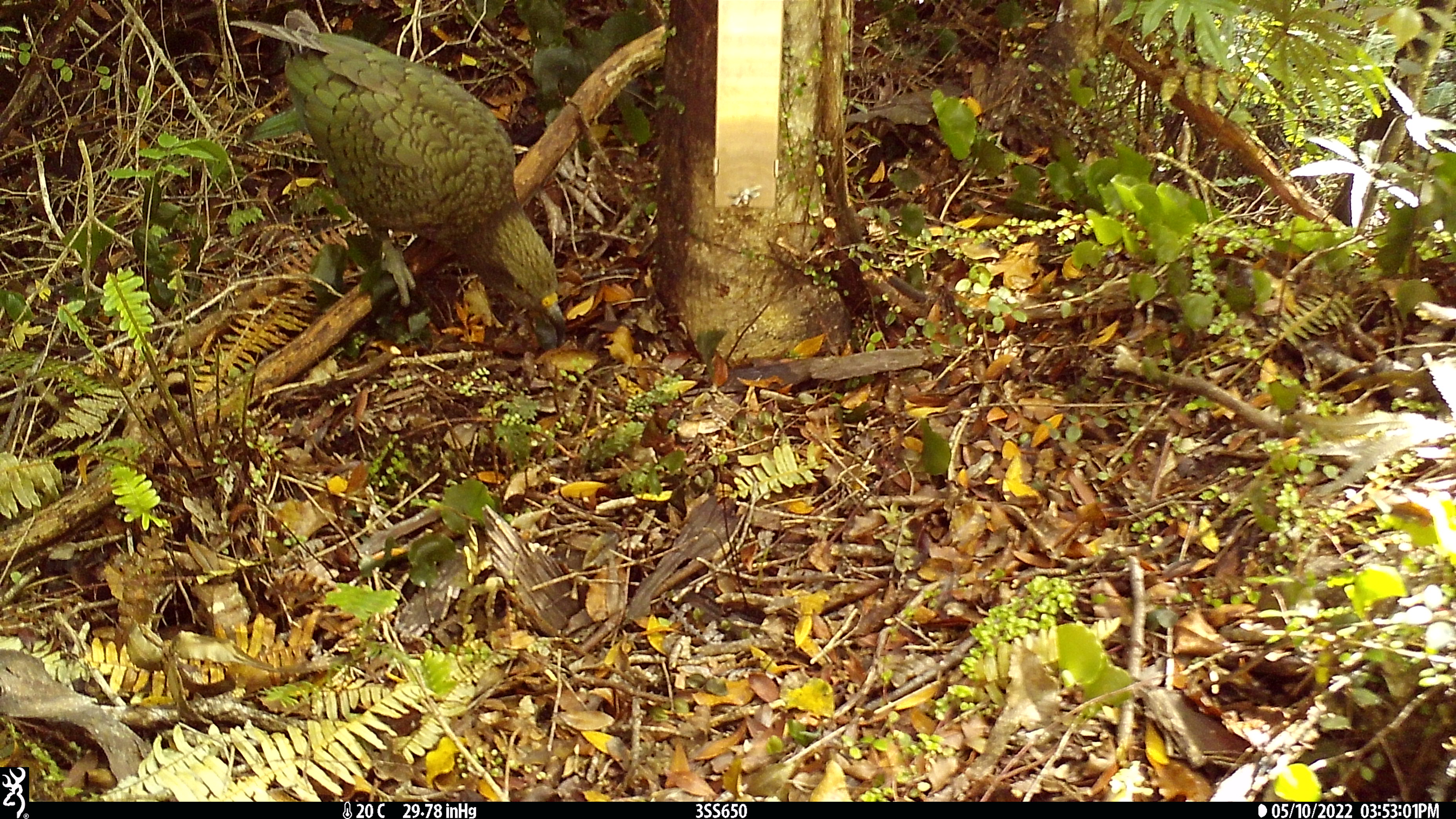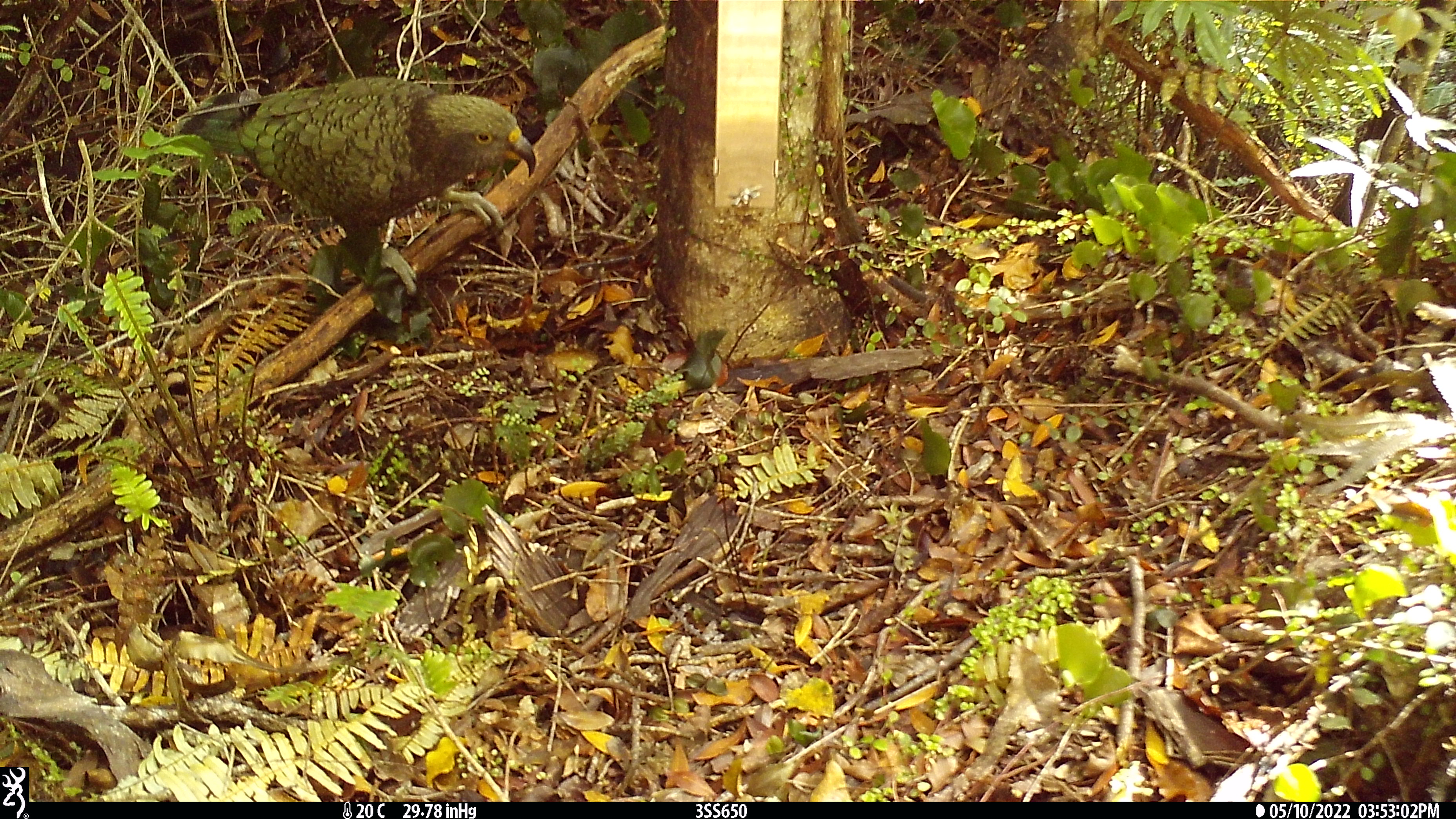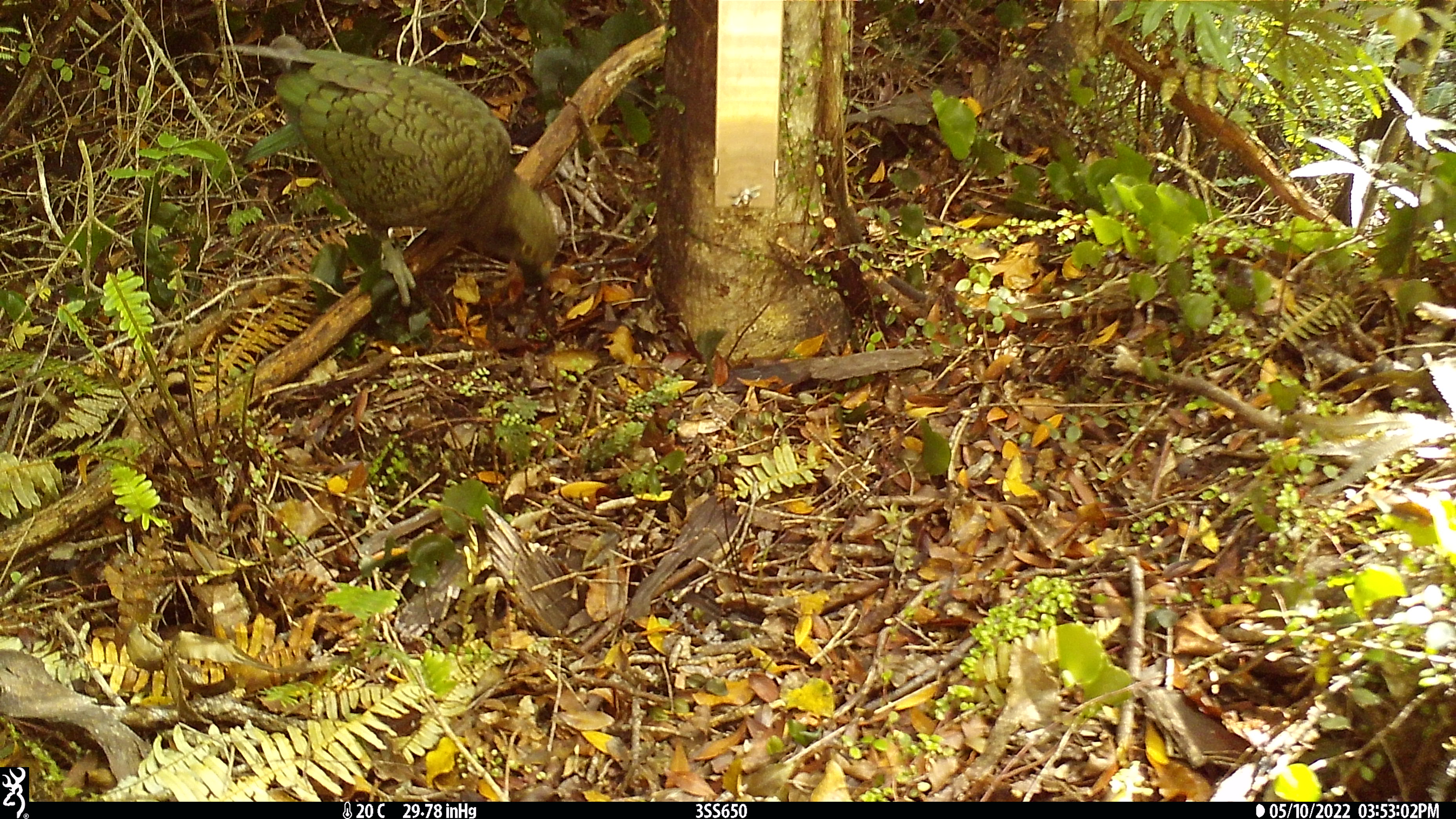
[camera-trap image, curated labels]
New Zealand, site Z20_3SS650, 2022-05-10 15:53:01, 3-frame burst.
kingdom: Animalia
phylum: Chordata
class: Aves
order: Psittaciformes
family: Strigopidae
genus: Nestor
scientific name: Nestor notabilis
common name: kea